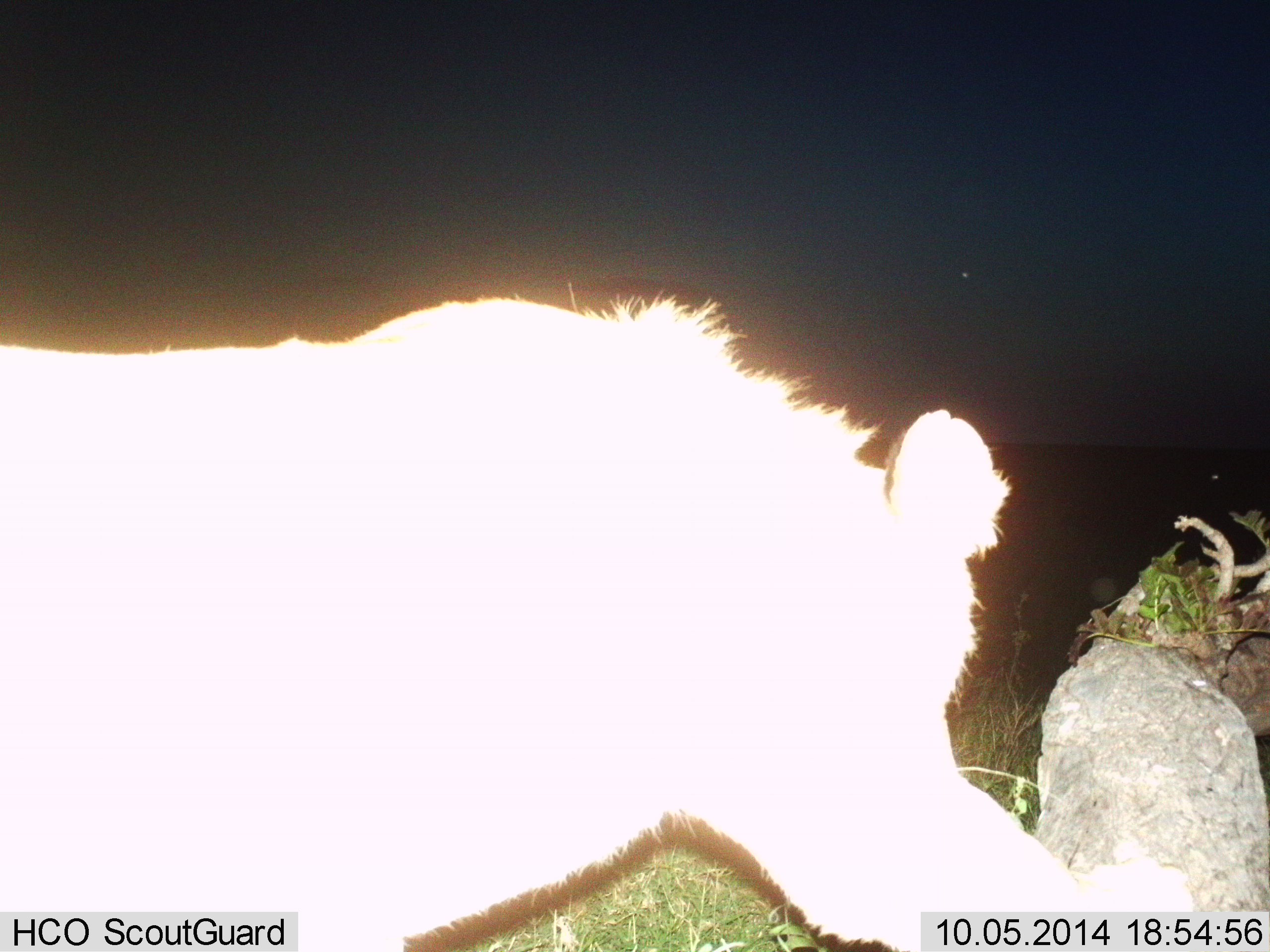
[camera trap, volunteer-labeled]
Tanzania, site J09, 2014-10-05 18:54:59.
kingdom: Animalia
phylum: Chordata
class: Mammalia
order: Carnivora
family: Felidae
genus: Panthera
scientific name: Panthera leo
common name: lion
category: lionfemale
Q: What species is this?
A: Lionfemale (lion) (Panthera leo).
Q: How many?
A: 1.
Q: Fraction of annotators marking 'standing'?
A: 60%.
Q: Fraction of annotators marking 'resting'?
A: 0%.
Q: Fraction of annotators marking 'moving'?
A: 30%.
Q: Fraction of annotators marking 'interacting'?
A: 0%.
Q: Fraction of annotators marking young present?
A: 0%.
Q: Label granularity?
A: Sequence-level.